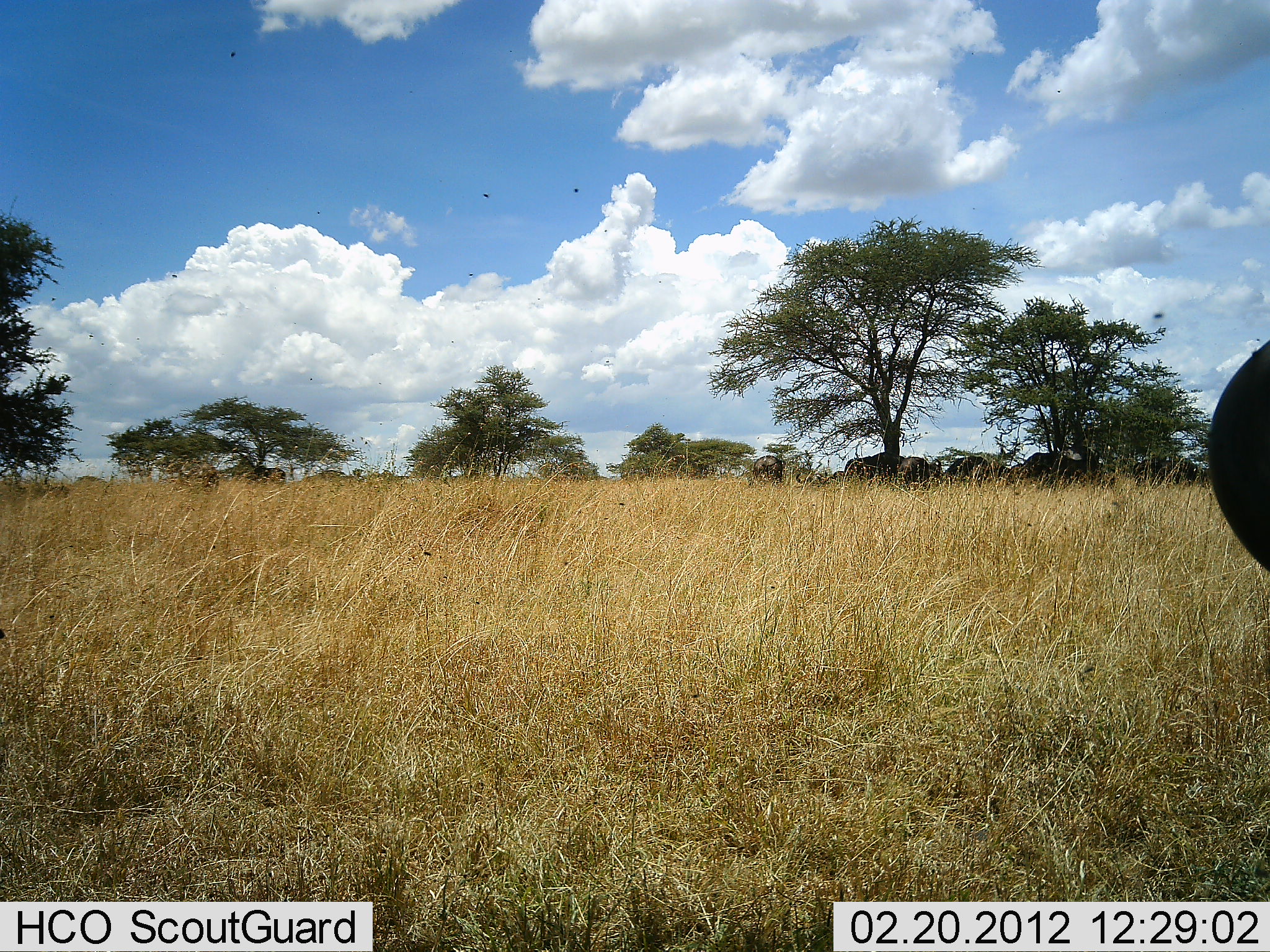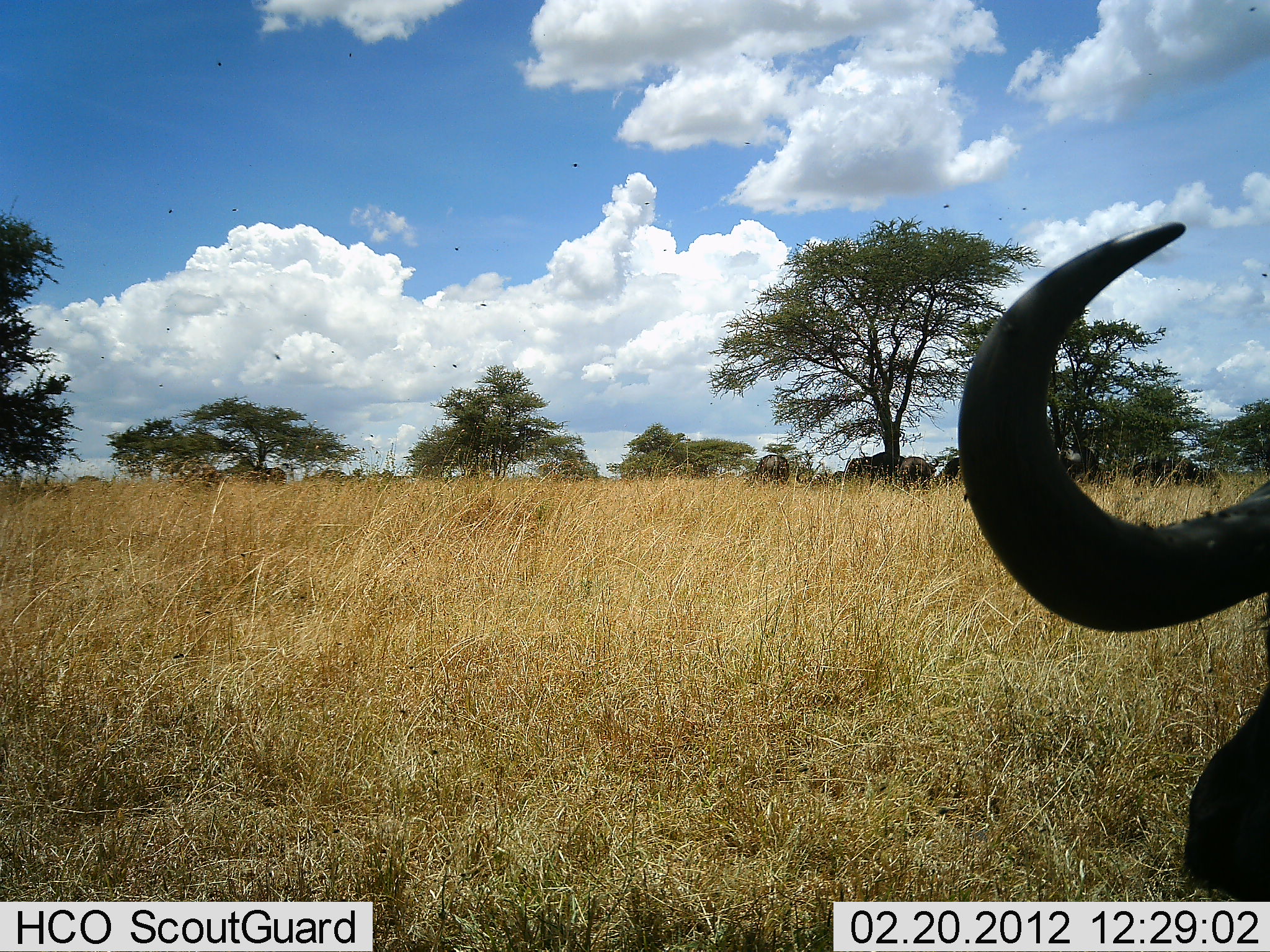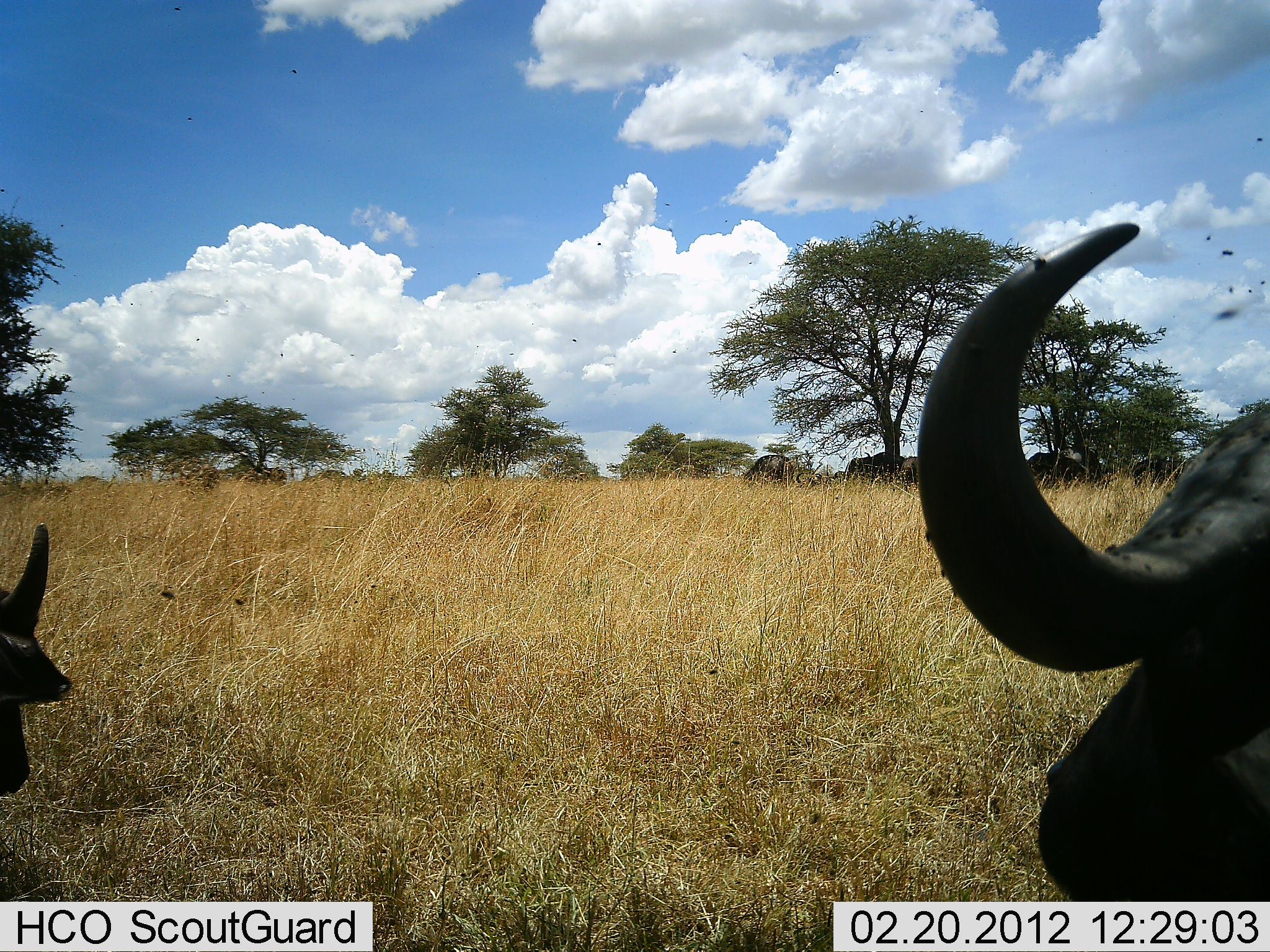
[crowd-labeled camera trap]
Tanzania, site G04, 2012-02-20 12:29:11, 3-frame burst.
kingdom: Animalia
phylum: Chordata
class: Mammalia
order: Artiodactyla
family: Bovidae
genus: Syncerus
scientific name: Syncerus caffer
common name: cape buffalo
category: buffalo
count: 2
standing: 58%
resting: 23%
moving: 42%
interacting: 0%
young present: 12%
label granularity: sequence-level